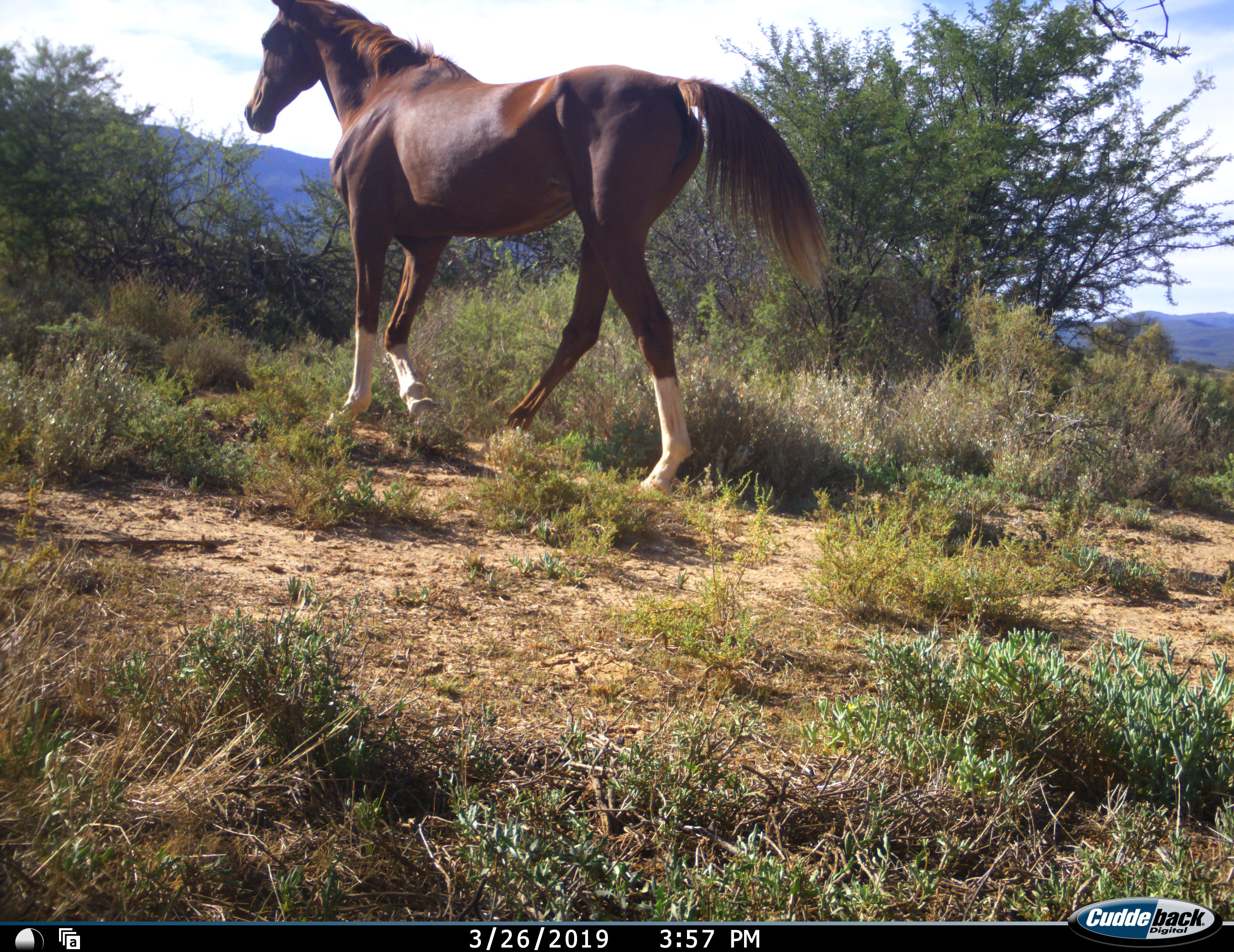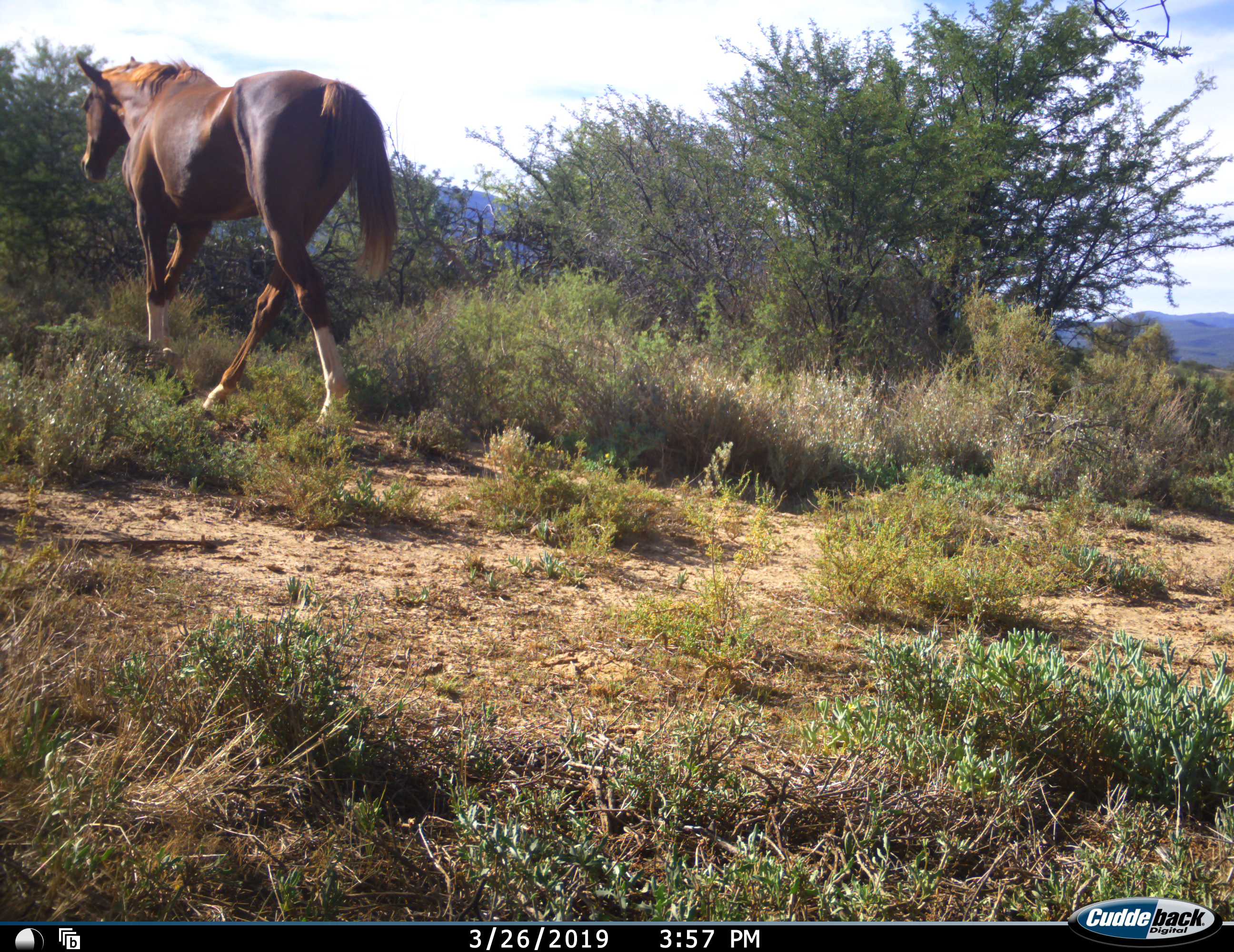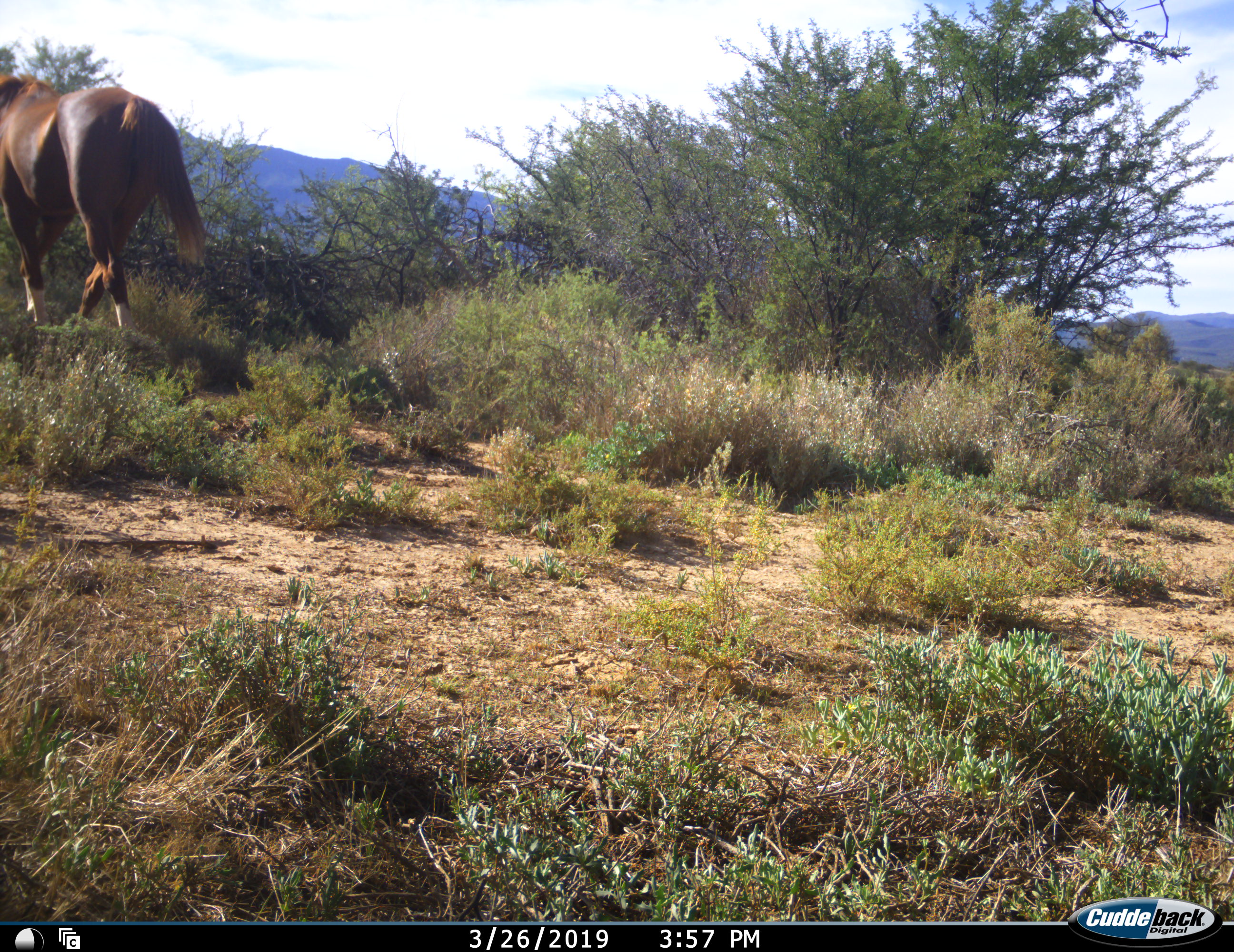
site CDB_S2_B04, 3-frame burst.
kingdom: Animalia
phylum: Chordata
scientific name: Vertebrata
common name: domestic animal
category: domesticanimal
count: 1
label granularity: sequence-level